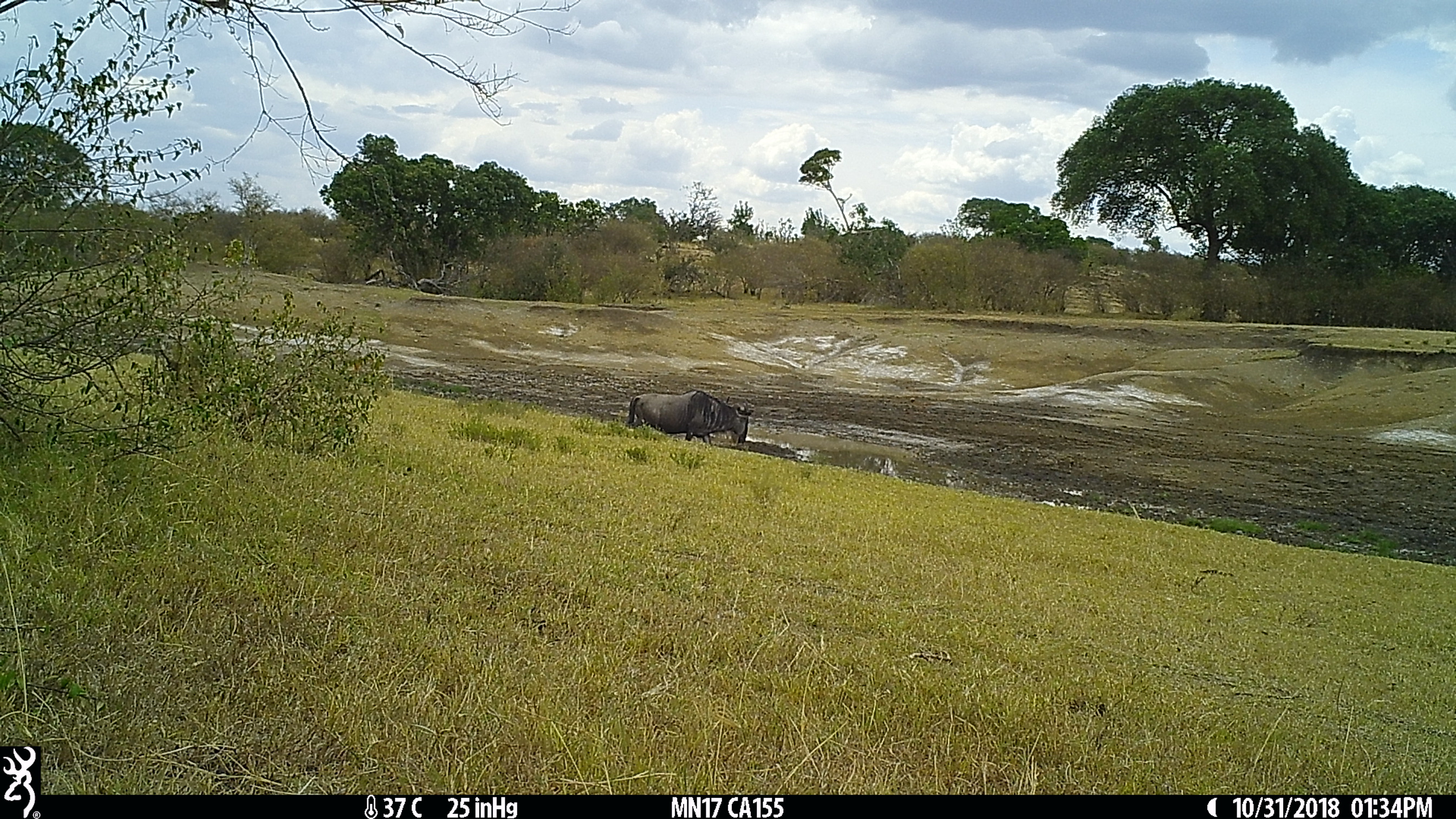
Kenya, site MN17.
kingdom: Animalia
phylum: Chordata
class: Mammalia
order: Artiodactyla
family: Bovidae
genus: Connochaetes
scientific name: Connochaetes taurinus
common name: blue wildebeest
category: wildebeest